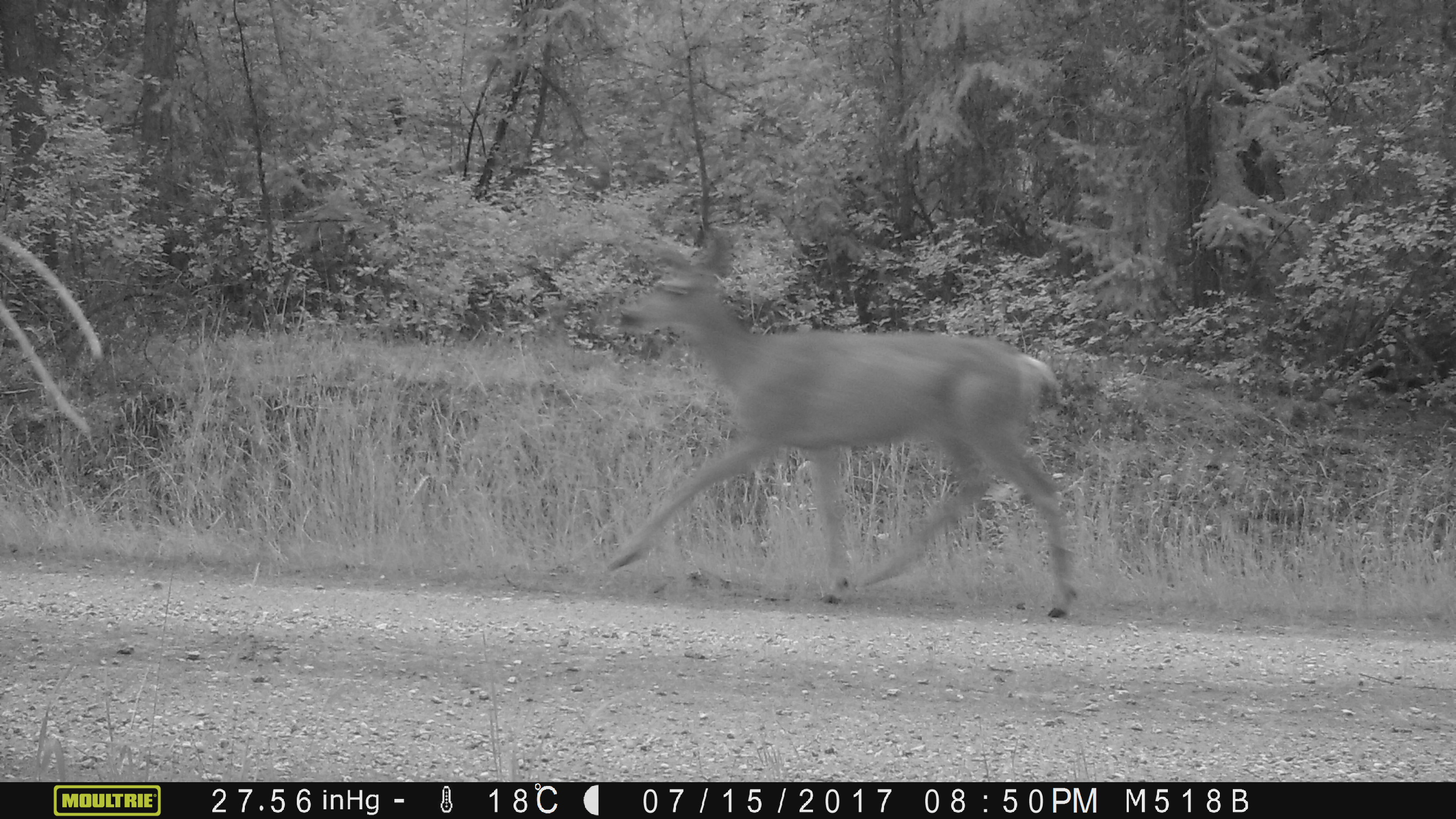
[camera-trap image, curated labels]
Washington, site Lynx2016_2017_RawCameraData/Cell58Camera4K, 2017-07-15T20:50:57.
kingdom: Animalia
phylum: Chordata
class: Mammalia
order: Artiodactyla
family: Cervidae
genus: Odocoileus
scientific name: Odocoileus hemionus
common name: mule deer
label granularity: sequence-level